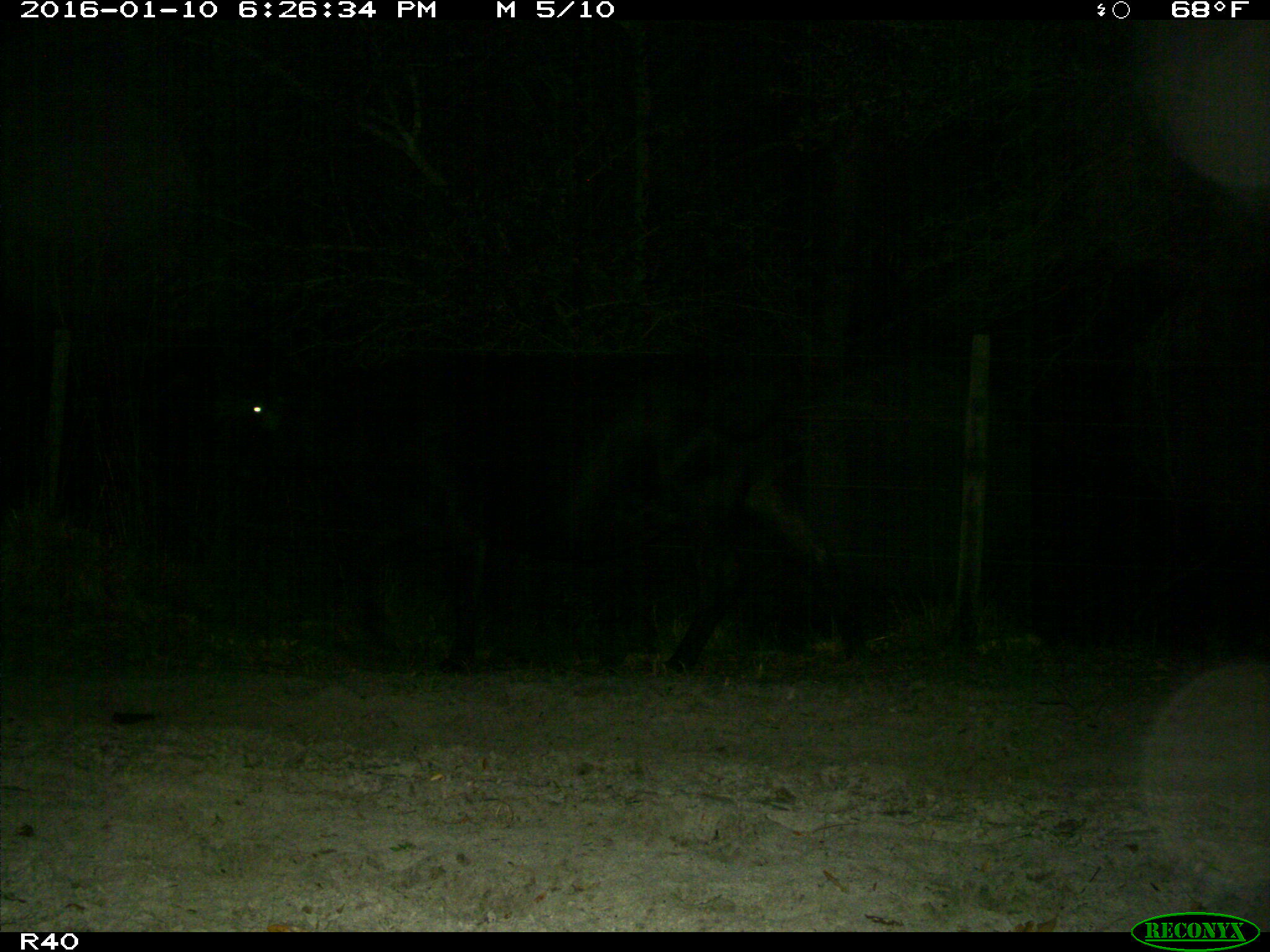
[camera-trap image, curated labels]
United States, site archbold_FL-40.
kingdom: Animalia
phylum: Chordata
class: Mammalia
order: Artiodactyla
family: Bovidae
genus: Bos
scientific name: Bos taurus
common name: domestic cow